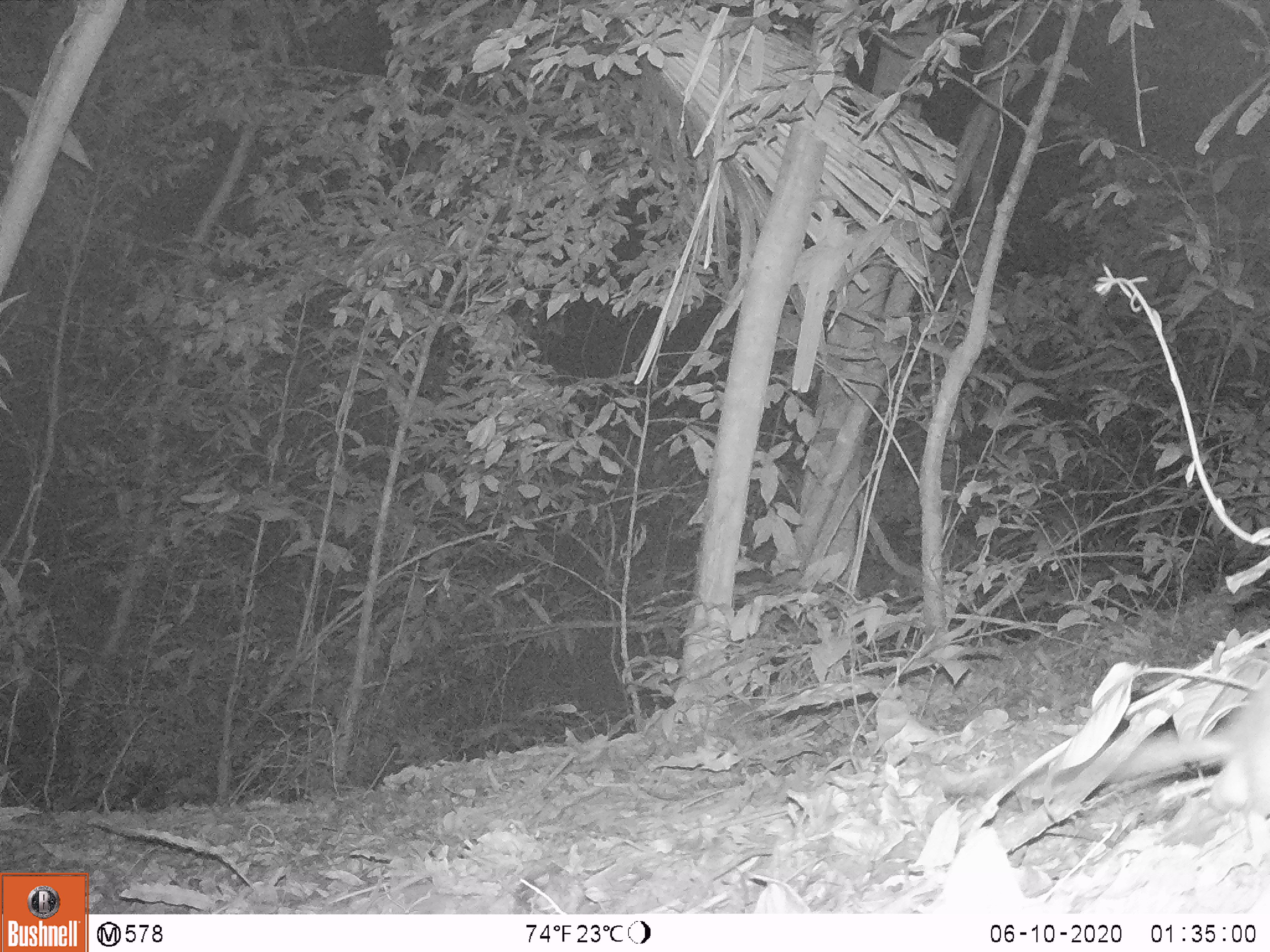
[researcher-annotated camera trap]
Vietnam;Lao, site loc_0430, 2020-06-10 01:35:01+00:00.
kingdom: Animalia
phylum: Chordata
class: Mammalia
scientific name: Mammalia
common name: mammal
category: unidentified small mammal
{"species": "unidentified small mammal (mammal) (Mammalia)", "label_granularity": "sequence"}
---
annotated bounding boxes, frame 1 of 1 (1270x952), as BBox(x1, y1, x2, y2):
unidentified small mammal: BBox(943, 670, 1269, 821)